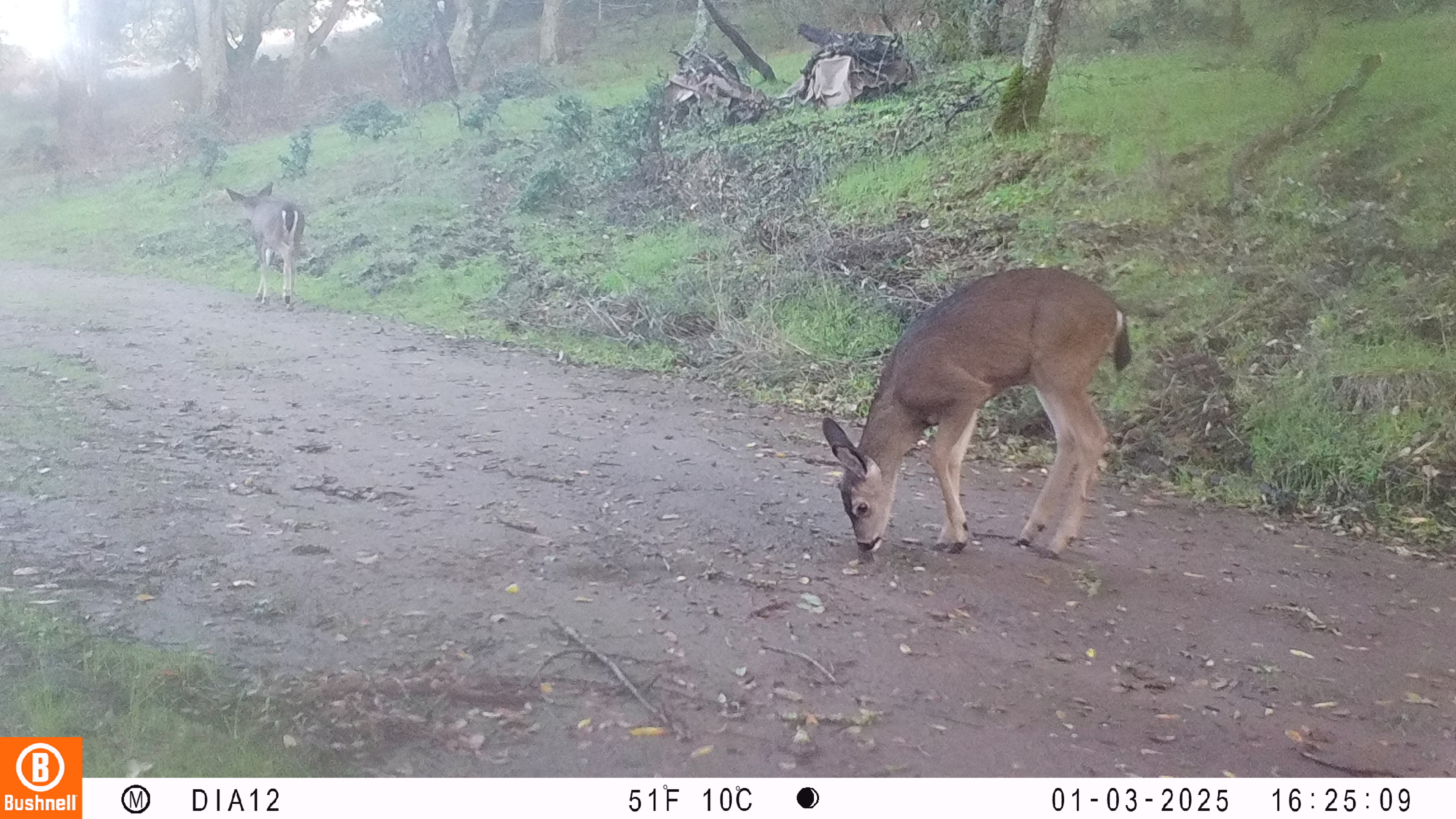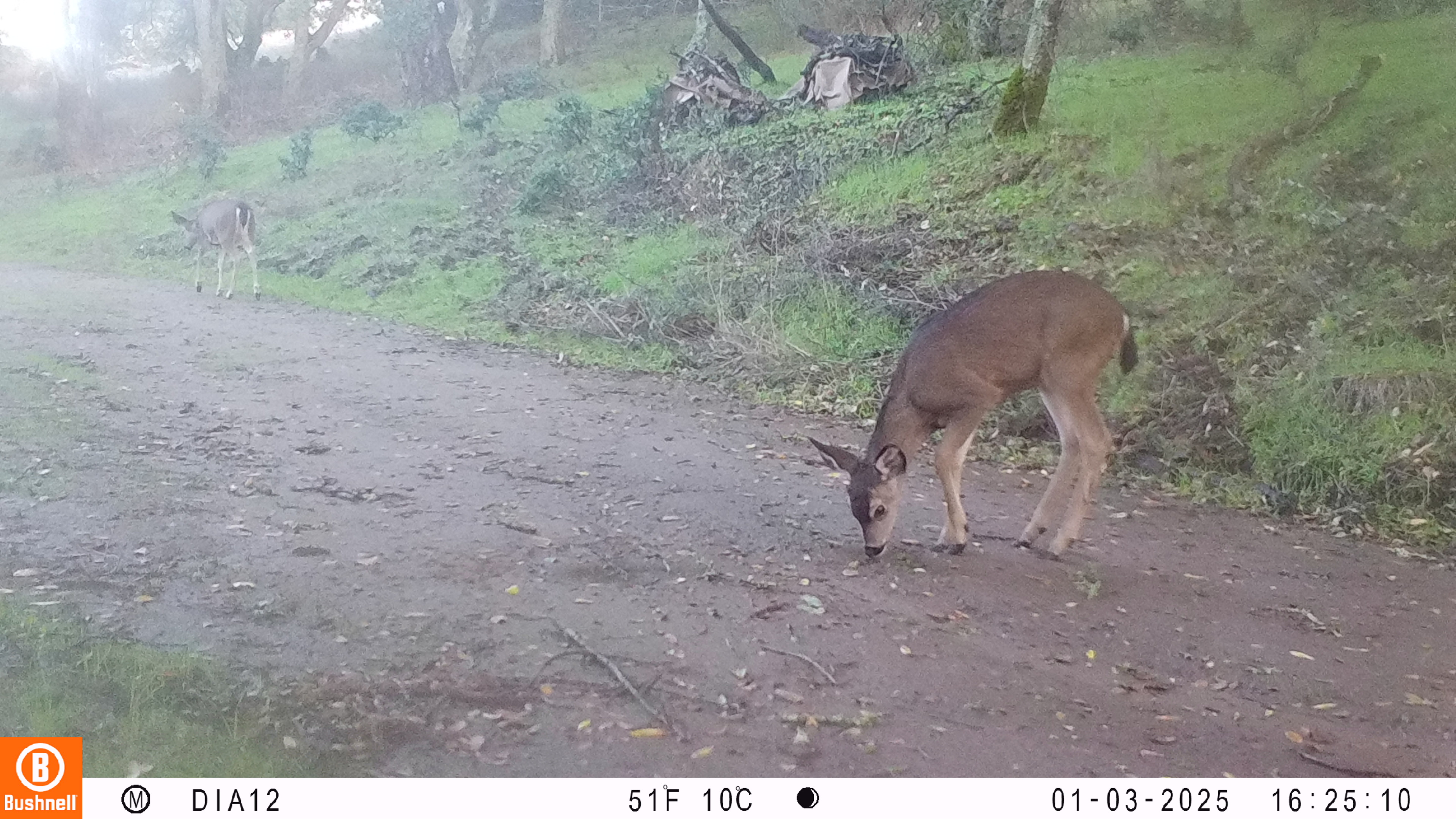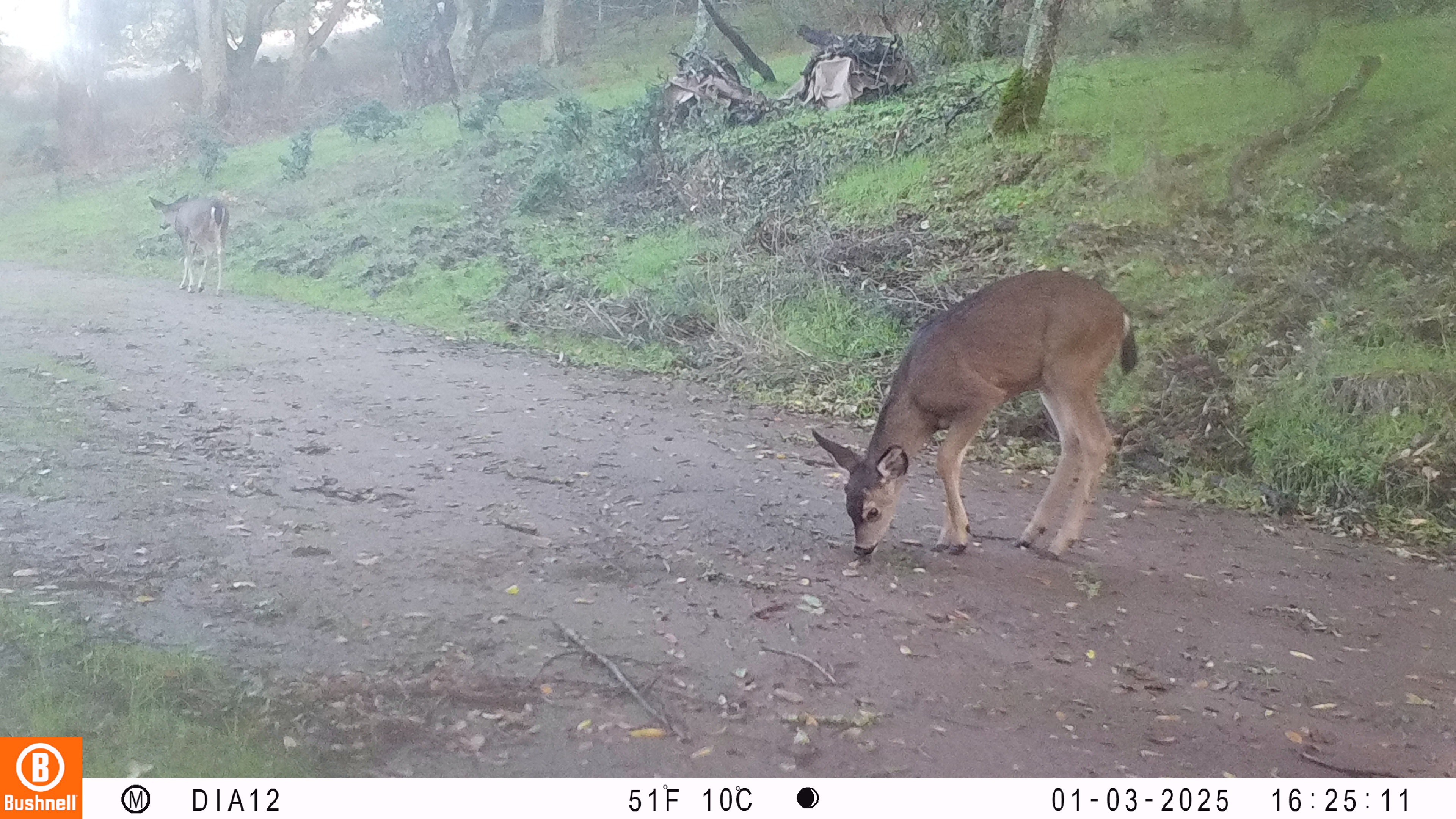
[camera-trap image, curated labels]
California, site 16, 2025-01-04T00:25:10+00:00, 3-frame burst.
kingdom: Animalia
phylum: Chordata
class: Mammalia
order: Artiodactyla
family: Cervidae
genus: Odocoileus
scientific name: Odocoileus hemionus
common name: mule deer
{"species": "mule deer (Odocoileus hemionus)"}